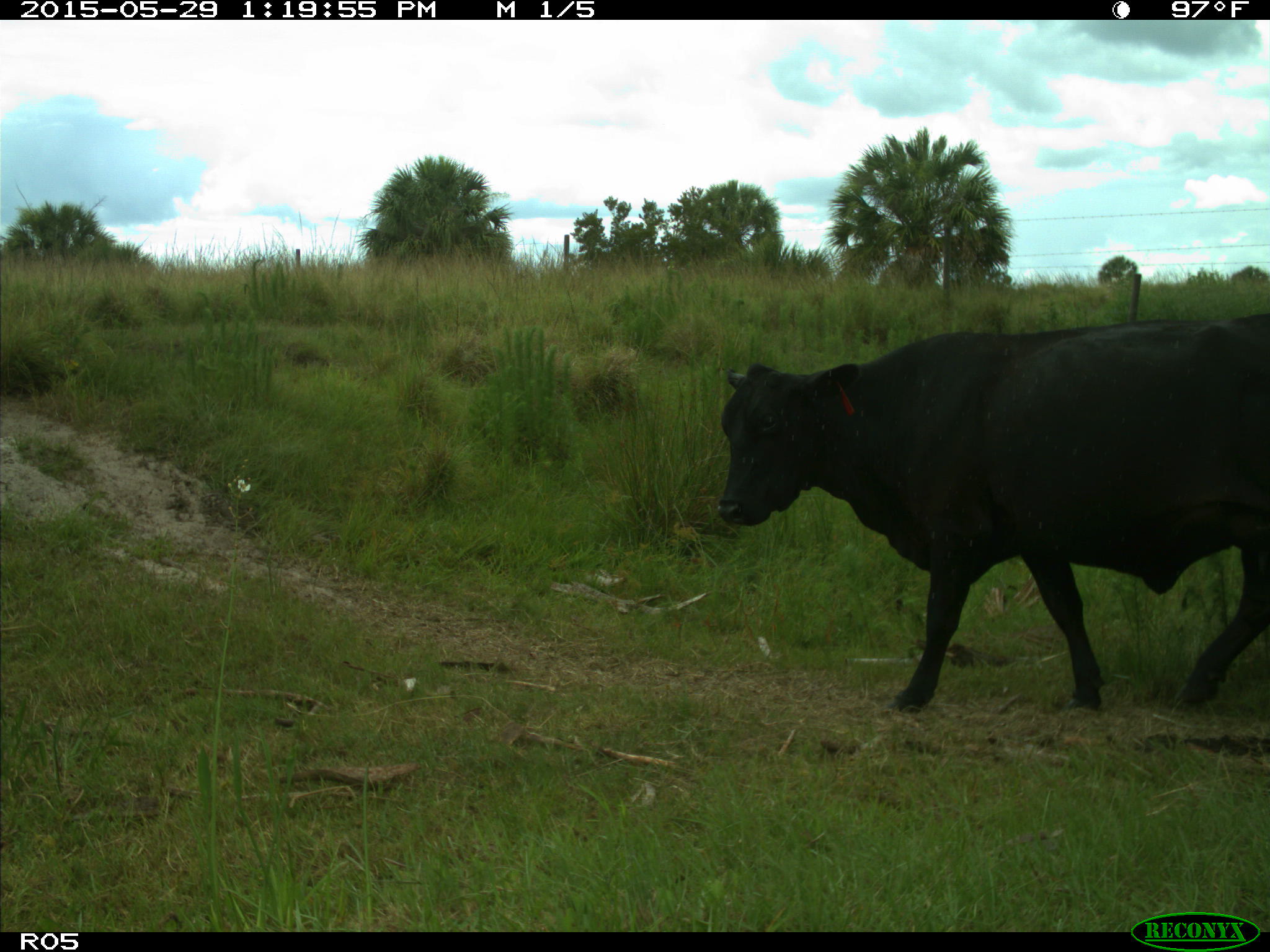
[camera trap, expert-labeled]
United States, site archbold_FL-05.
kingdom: Animalia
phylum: Chordata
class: Mammalia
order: Artiodactyla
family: Bovidae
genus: Bos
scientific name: Bos taurus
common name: domestic cow